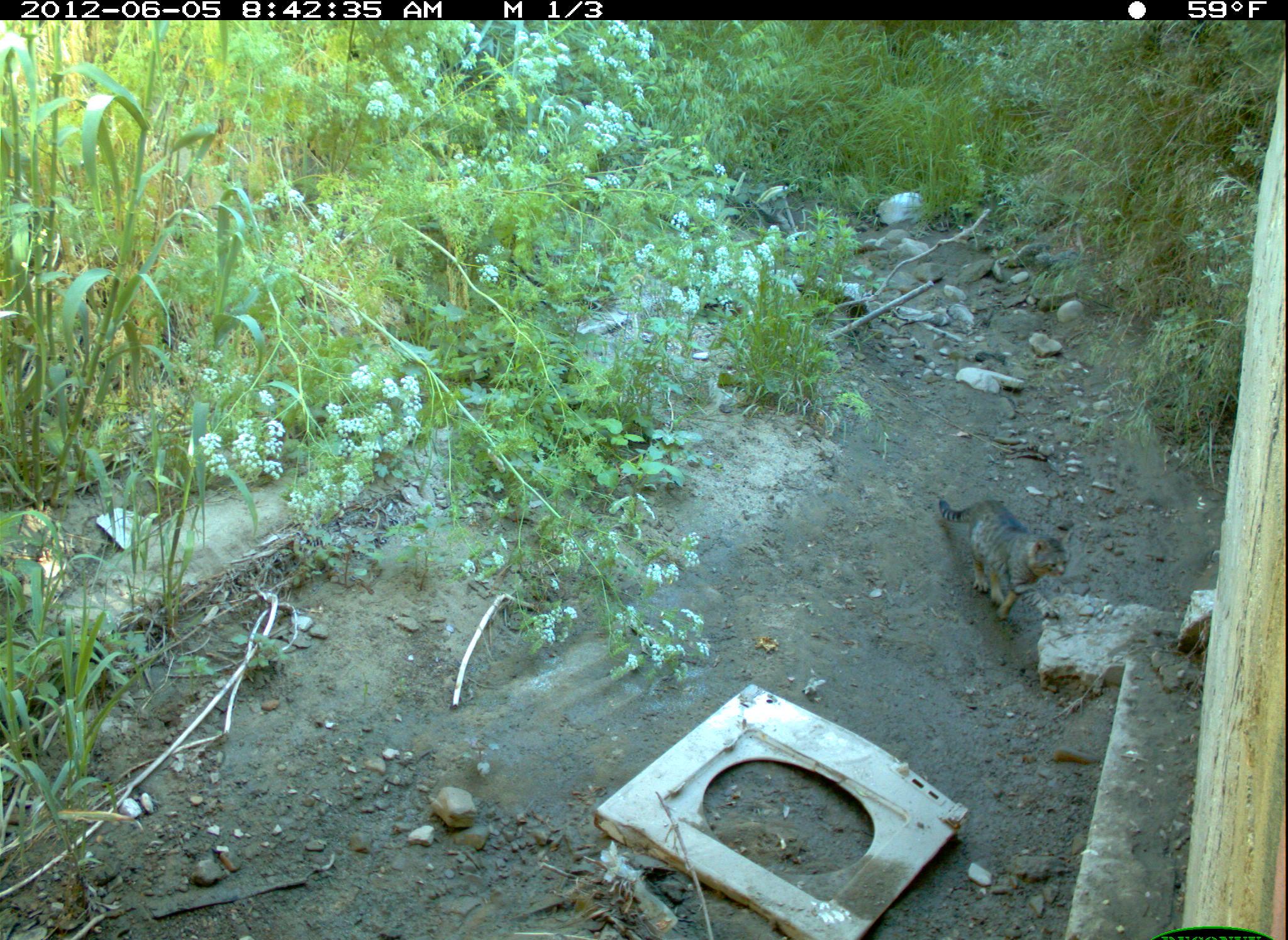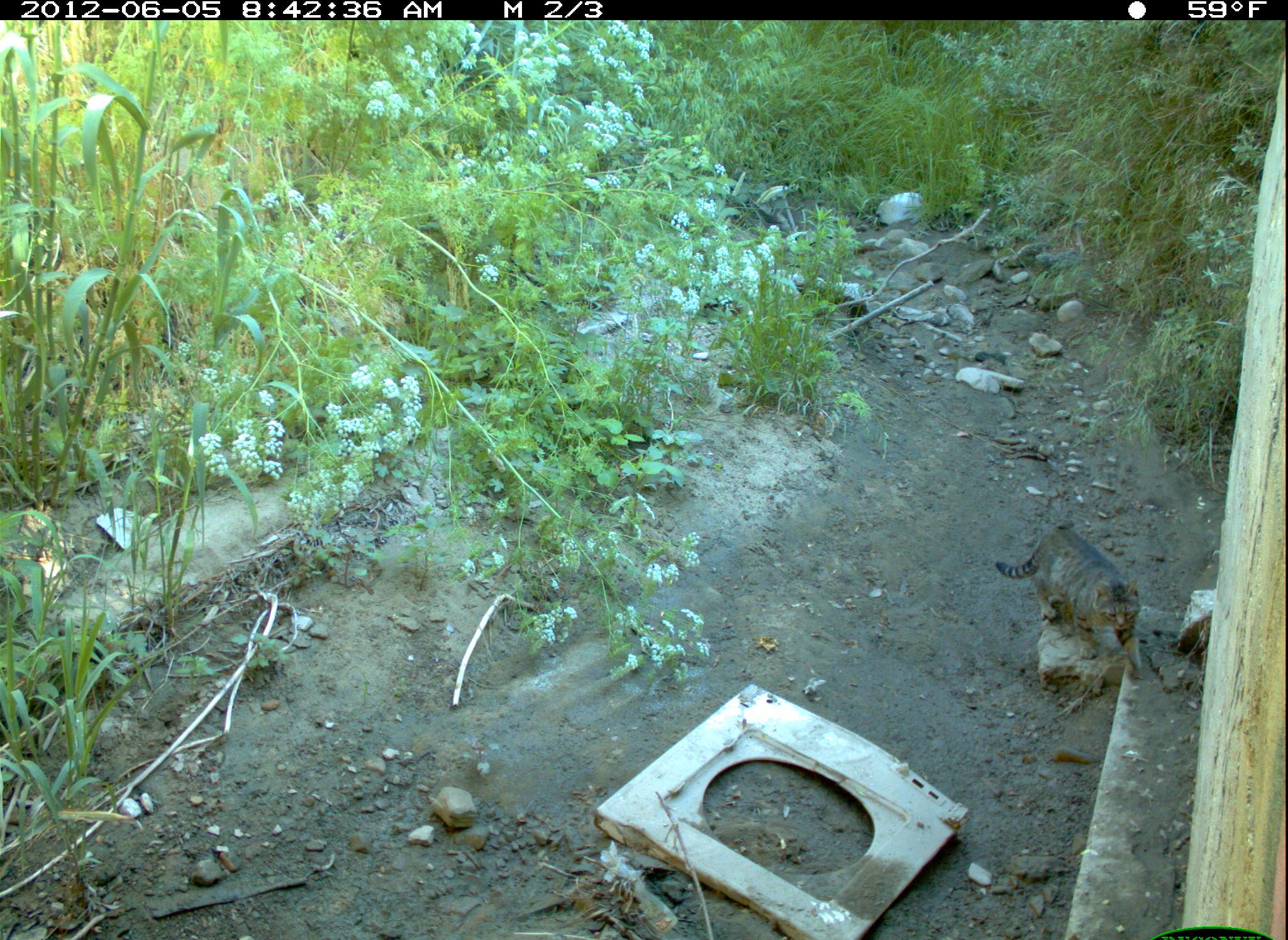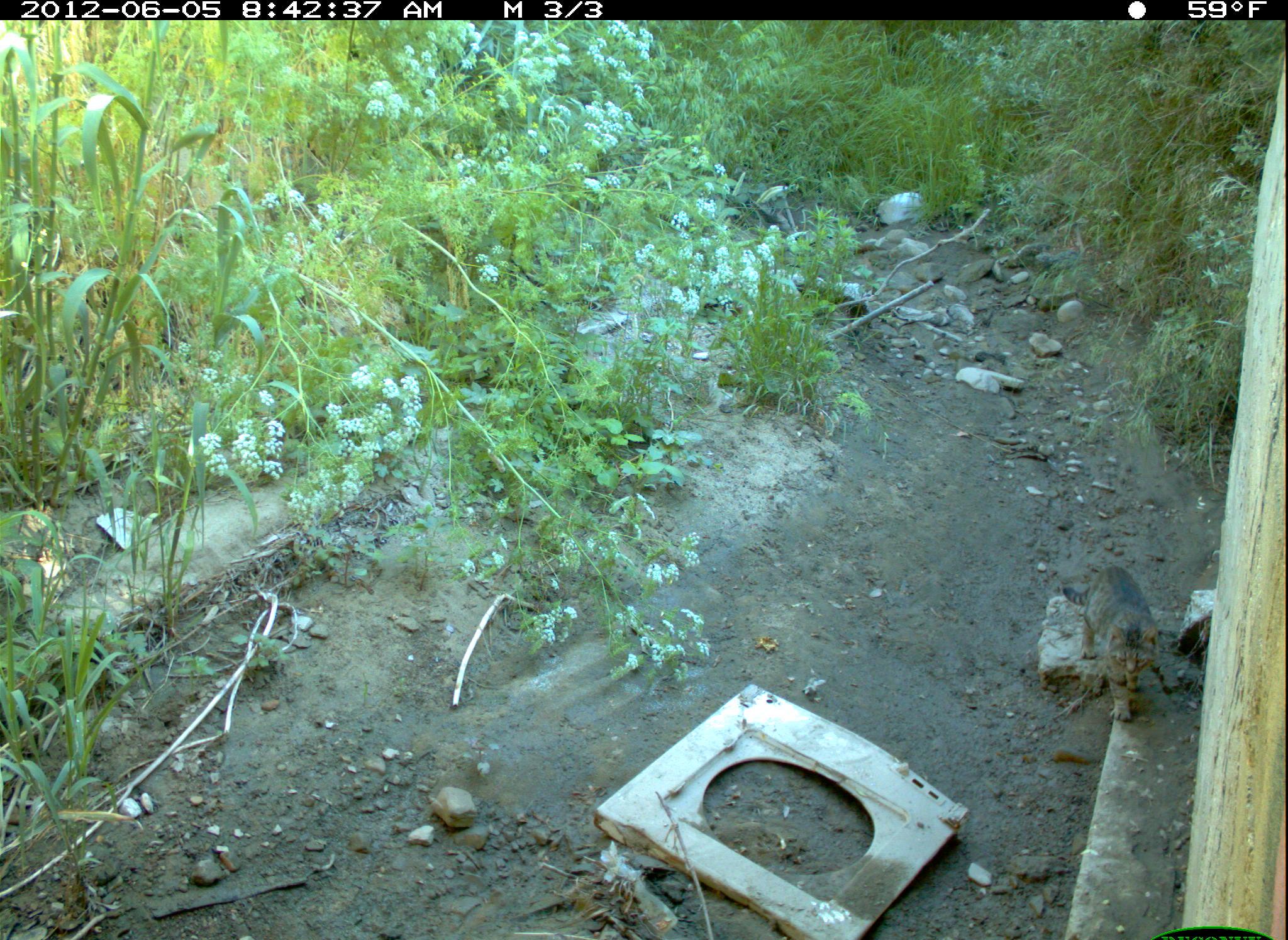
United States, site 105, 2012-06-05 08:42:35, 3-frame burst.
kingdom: Animalia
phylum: Chordata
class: Mammalia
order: Carnivora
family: Felidae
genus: Felis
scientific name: Felis catus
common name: cat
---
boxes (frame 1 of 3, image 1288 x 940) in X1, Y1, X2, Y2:
cat: 910, 461, 1080, 639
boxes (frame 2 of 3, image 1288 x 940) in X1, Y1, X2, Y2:
cat: 985, 511, 1167, 686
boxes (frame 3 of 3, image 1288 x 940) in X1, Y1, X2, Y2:
cat: 1055, 551, 1183, 738